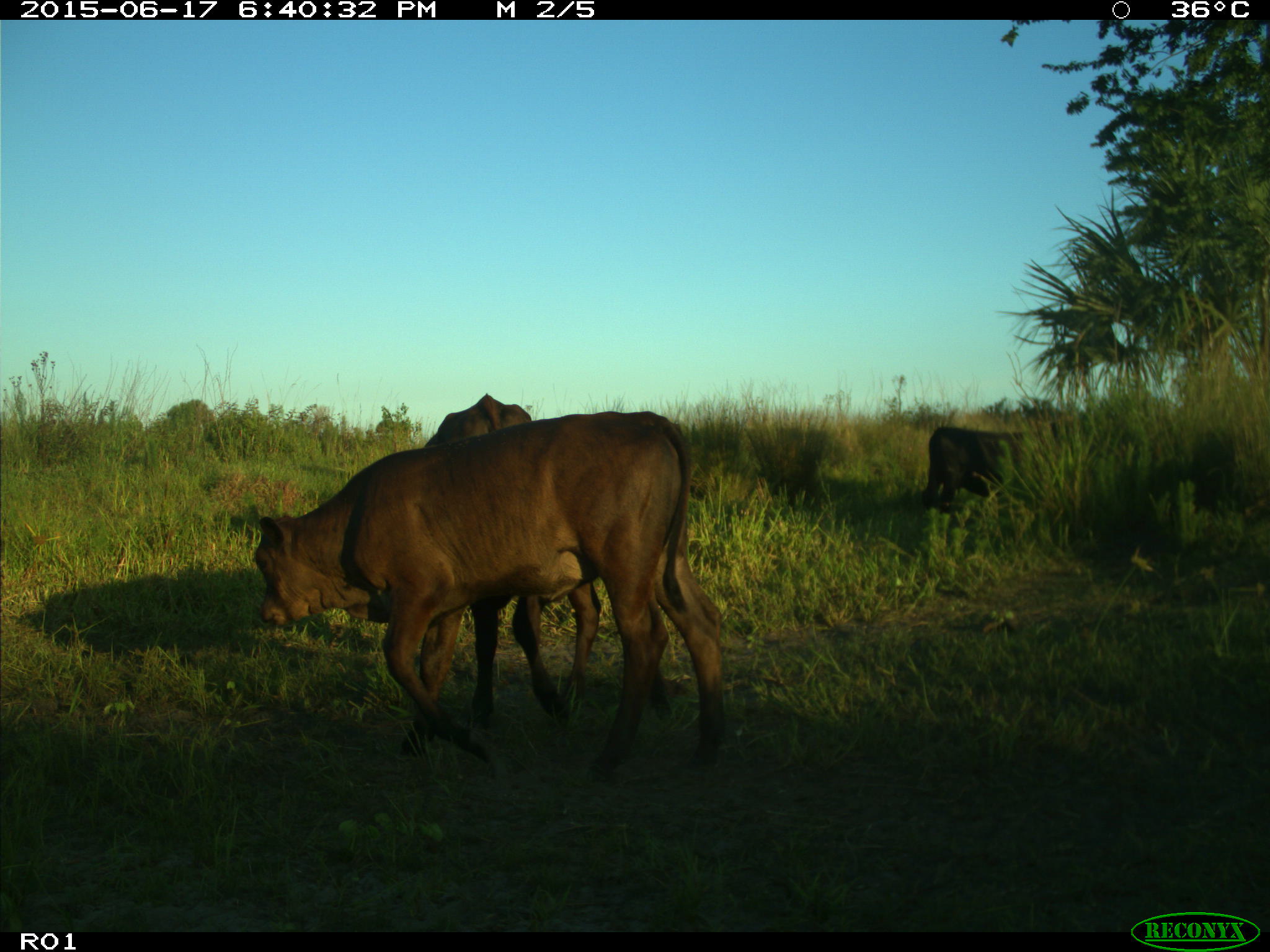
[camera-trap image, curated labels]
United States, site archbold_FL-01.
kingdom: Animalia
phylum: Chordata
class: Mammalia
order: Artiodactyla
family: Bovidae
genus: Bos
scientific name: Bos taurus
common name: domestic cow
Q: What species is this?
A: Bos taurus (domestic cow).